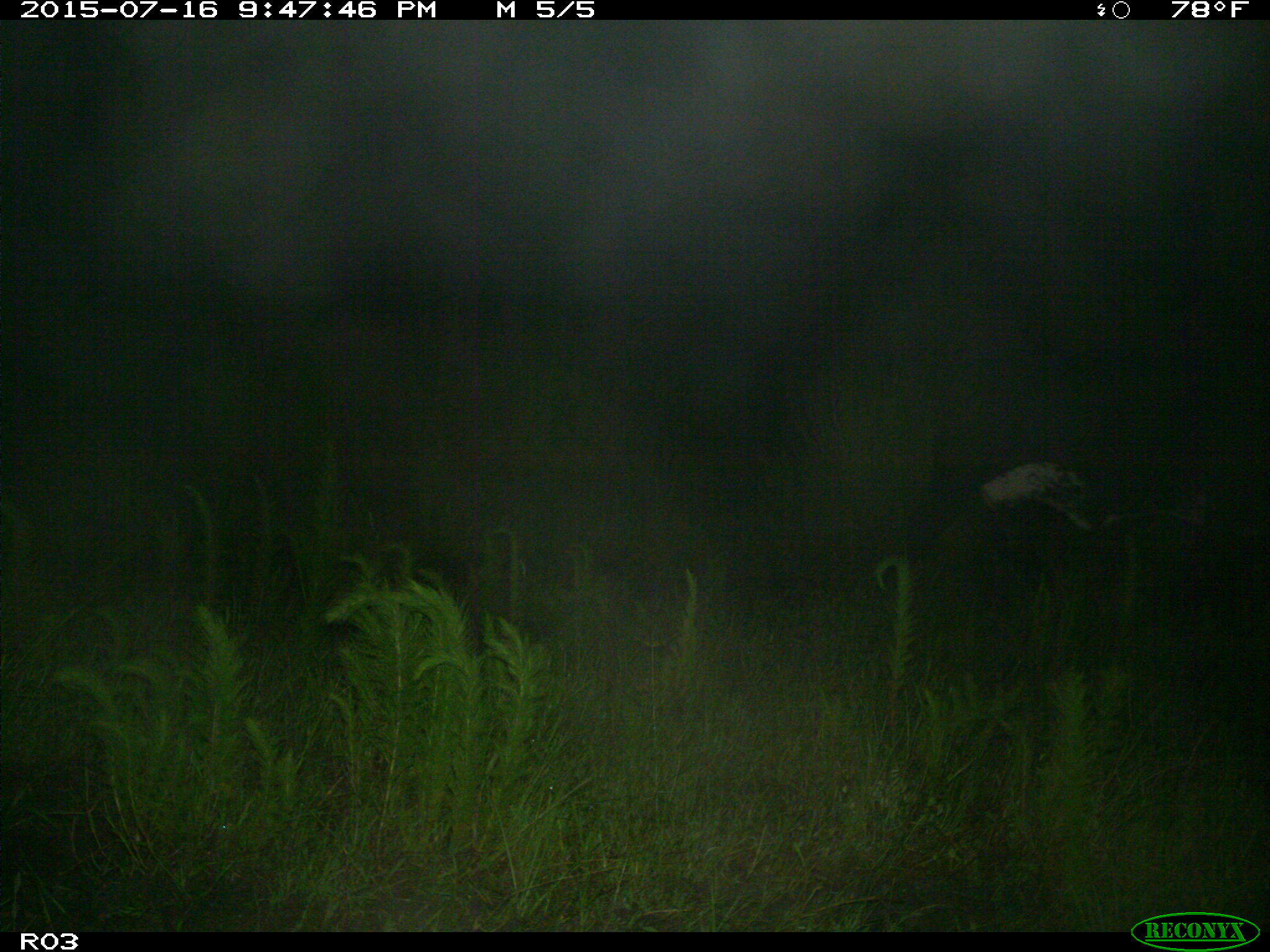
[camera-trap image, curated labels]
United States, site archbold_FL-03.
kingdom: Animalia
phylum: Chordata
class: Mammalia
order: Artiodactyla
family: Bovidae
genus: Bos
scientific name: Bos taurus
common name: domestic cow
Bos taurus (domestic cow).